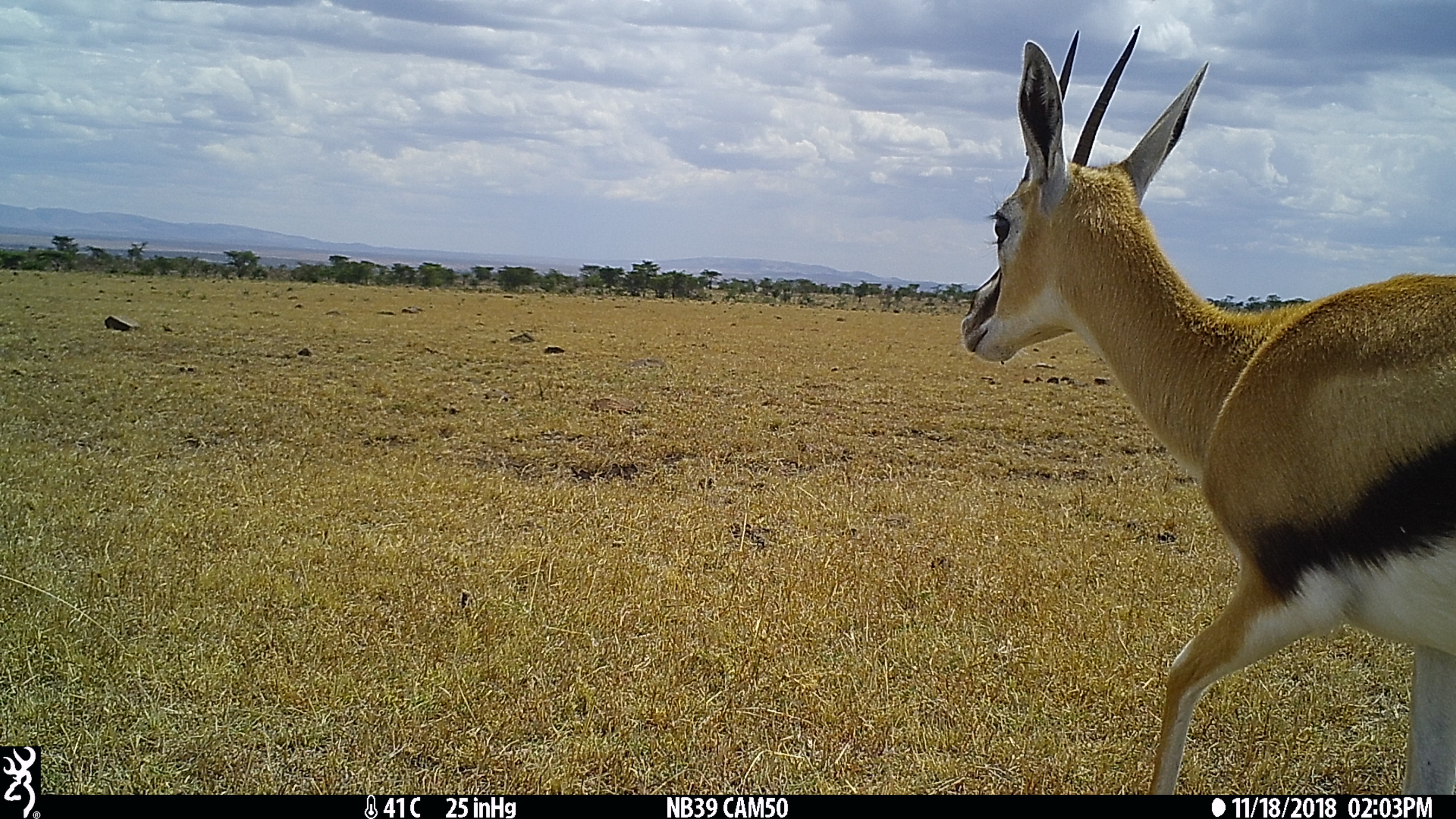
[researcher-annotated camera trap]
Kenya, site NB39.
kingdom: Animalia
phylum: Chordata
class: Mammalia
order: Artiodactyla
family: Bovidae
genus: Eudorcas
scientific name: Eudorcas thomsonii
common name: thomon's gazelle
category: gazelle thomsons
Gazelle thomsons (thomon's gazelle) (Eudorcas thomsonii).